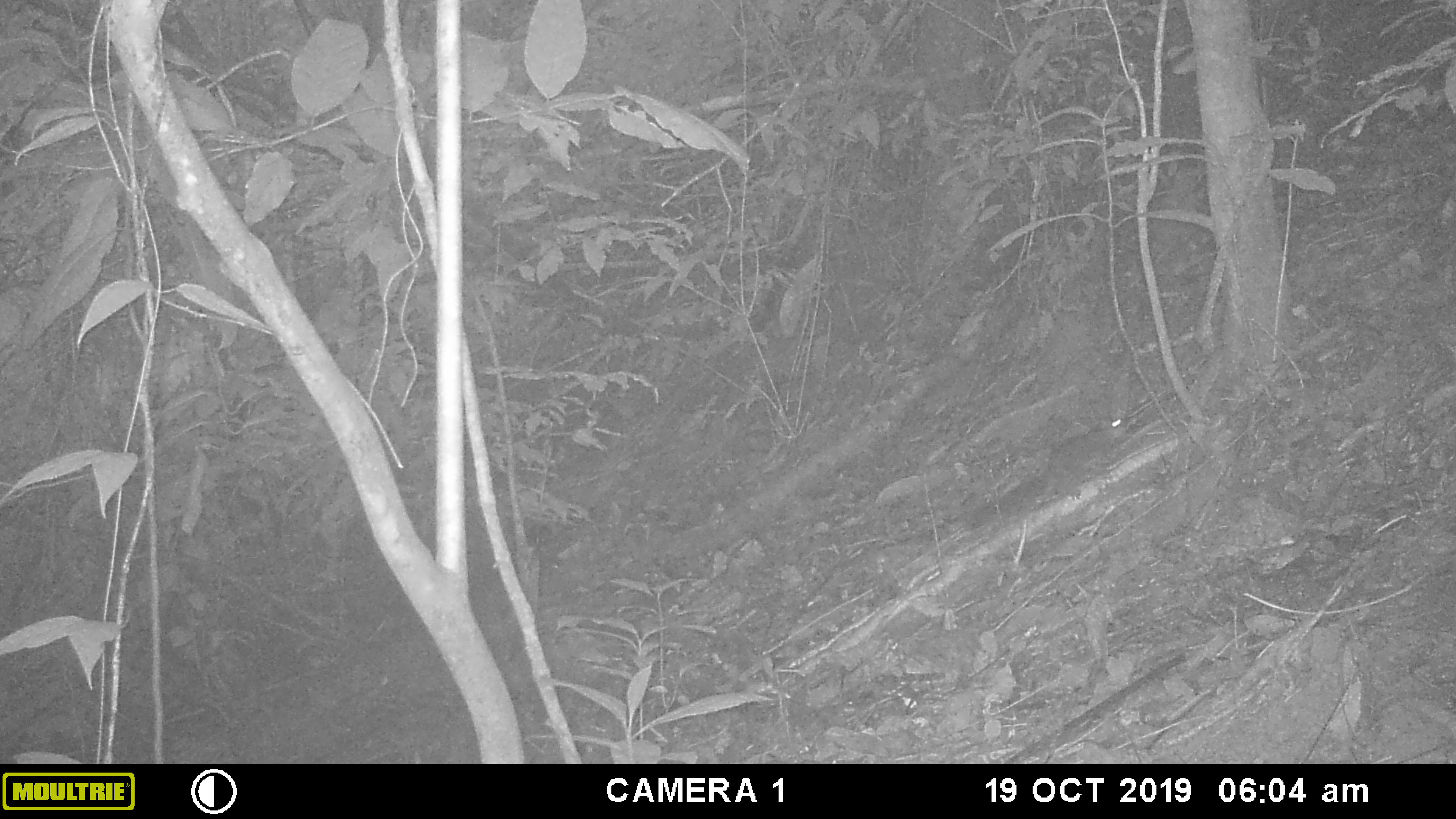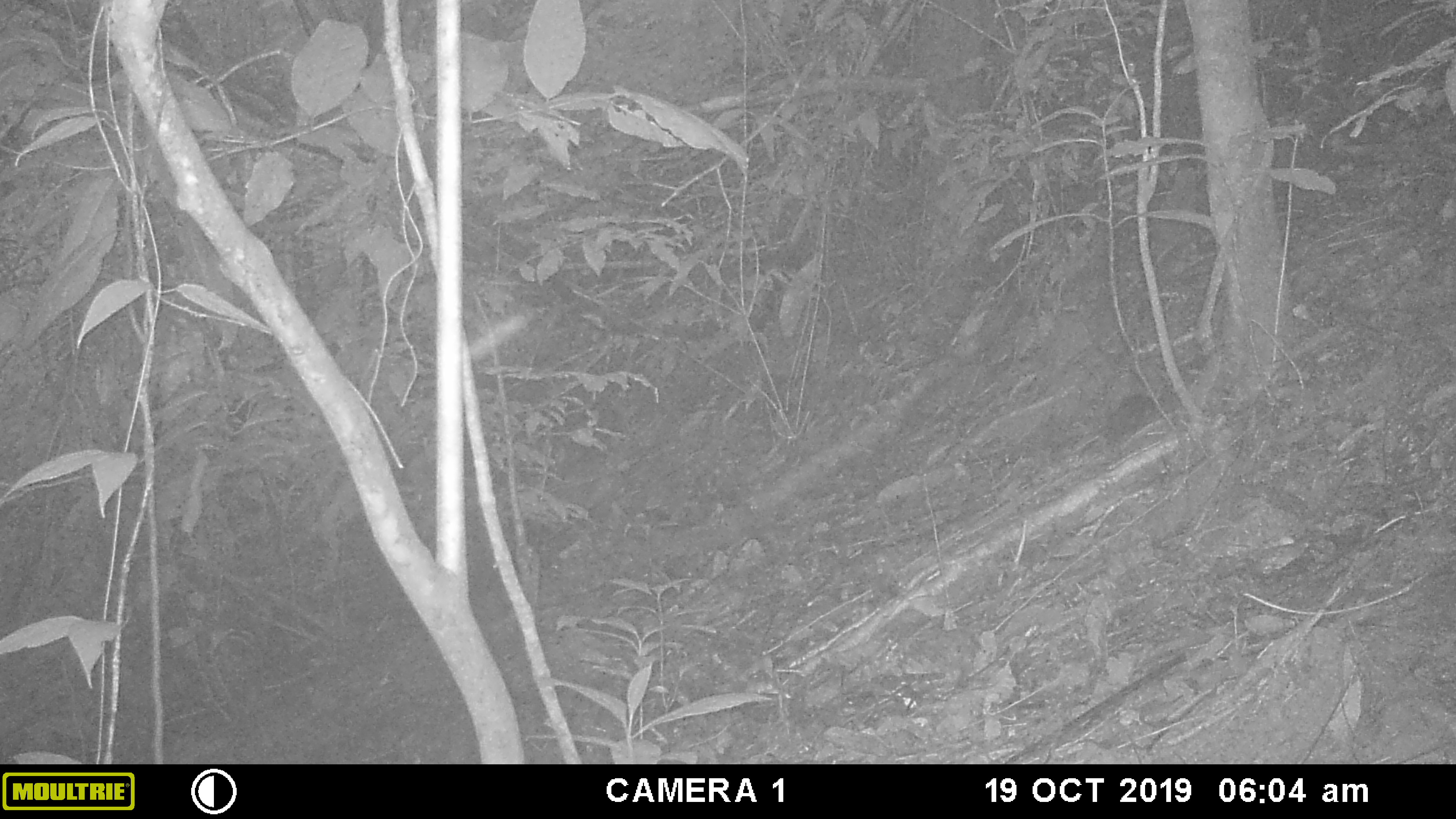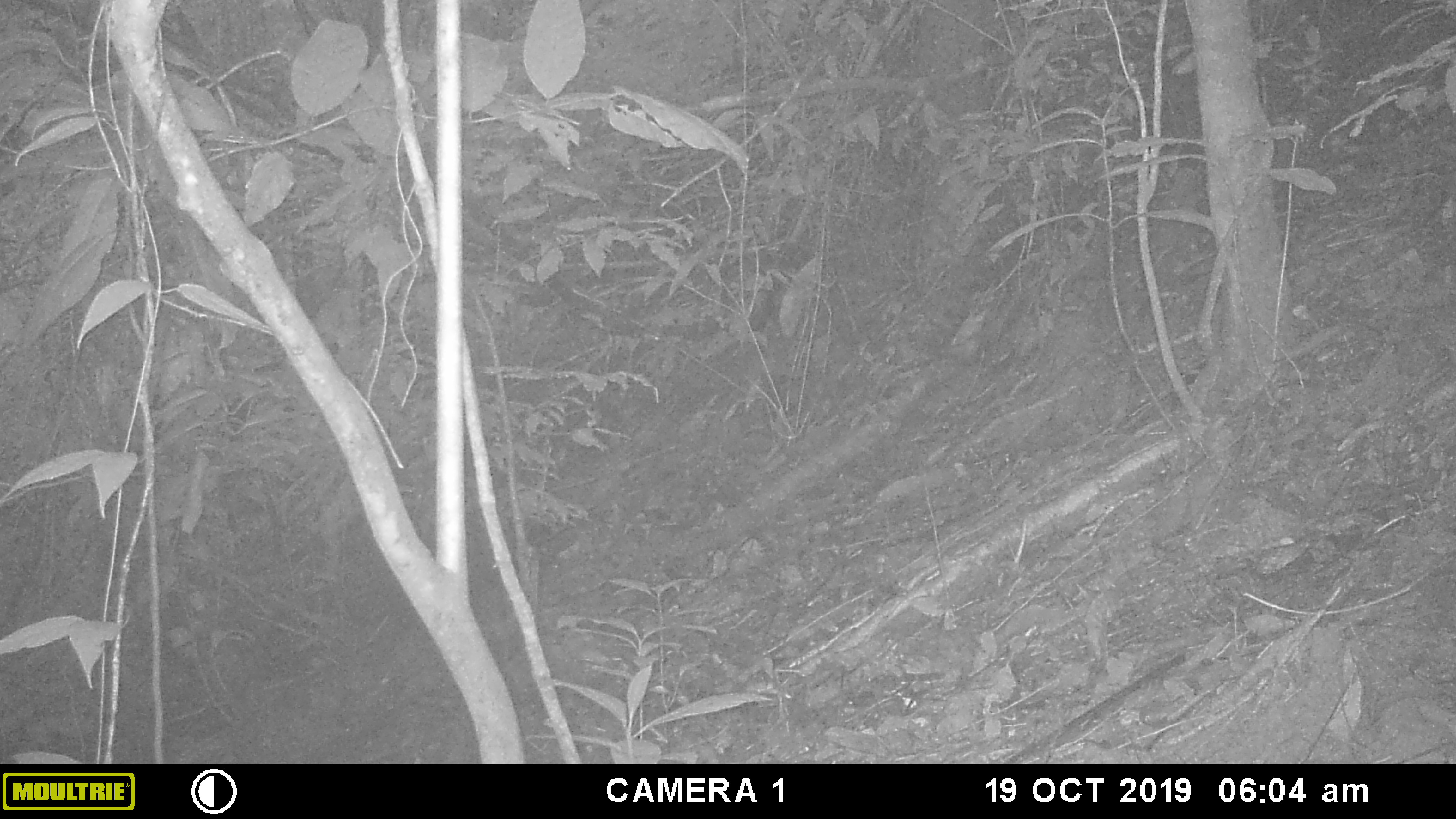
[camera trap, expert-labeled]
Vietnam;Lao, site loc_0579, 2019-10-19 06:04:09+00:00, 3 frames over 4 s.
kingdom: Animalia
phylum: Chordata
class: Mammalia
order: Rodentia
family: Sciuridae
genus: Dremomys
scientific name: Dremomys rufigenis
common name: red-cheeked squirrel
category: red cheeked squirrel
Red cheeked squirrel (red-cheeked squirrel) (Dremomys rufigenis). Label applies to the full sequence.